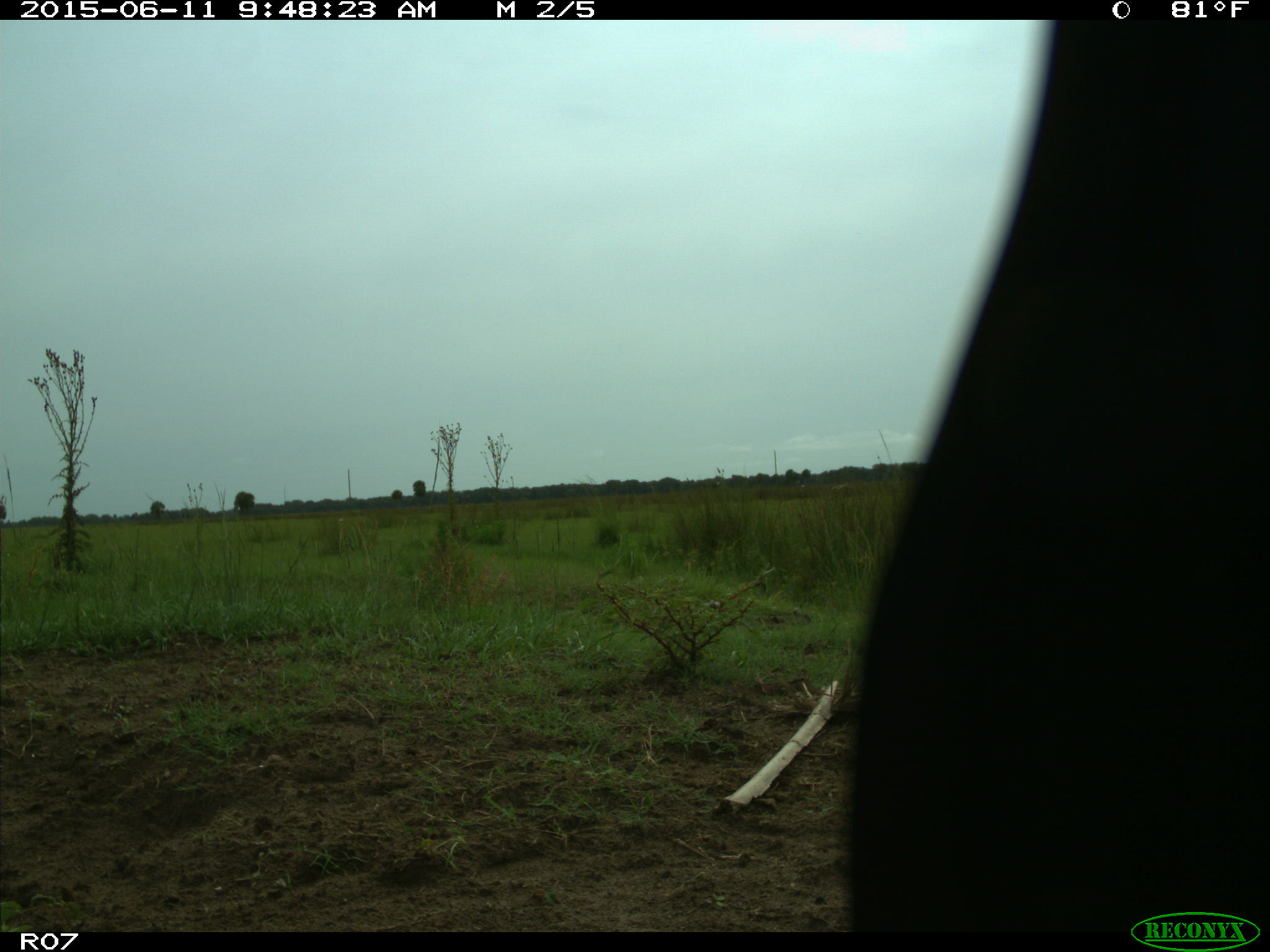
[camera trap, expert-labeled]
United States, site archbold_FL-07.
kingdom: Animalia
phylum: Chordata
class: Mammalia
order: Artiodactyla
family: Bovidae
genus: Bos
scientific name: Bos taurus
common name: domestic cow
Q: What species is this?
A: Bos taurus (domestic cow).